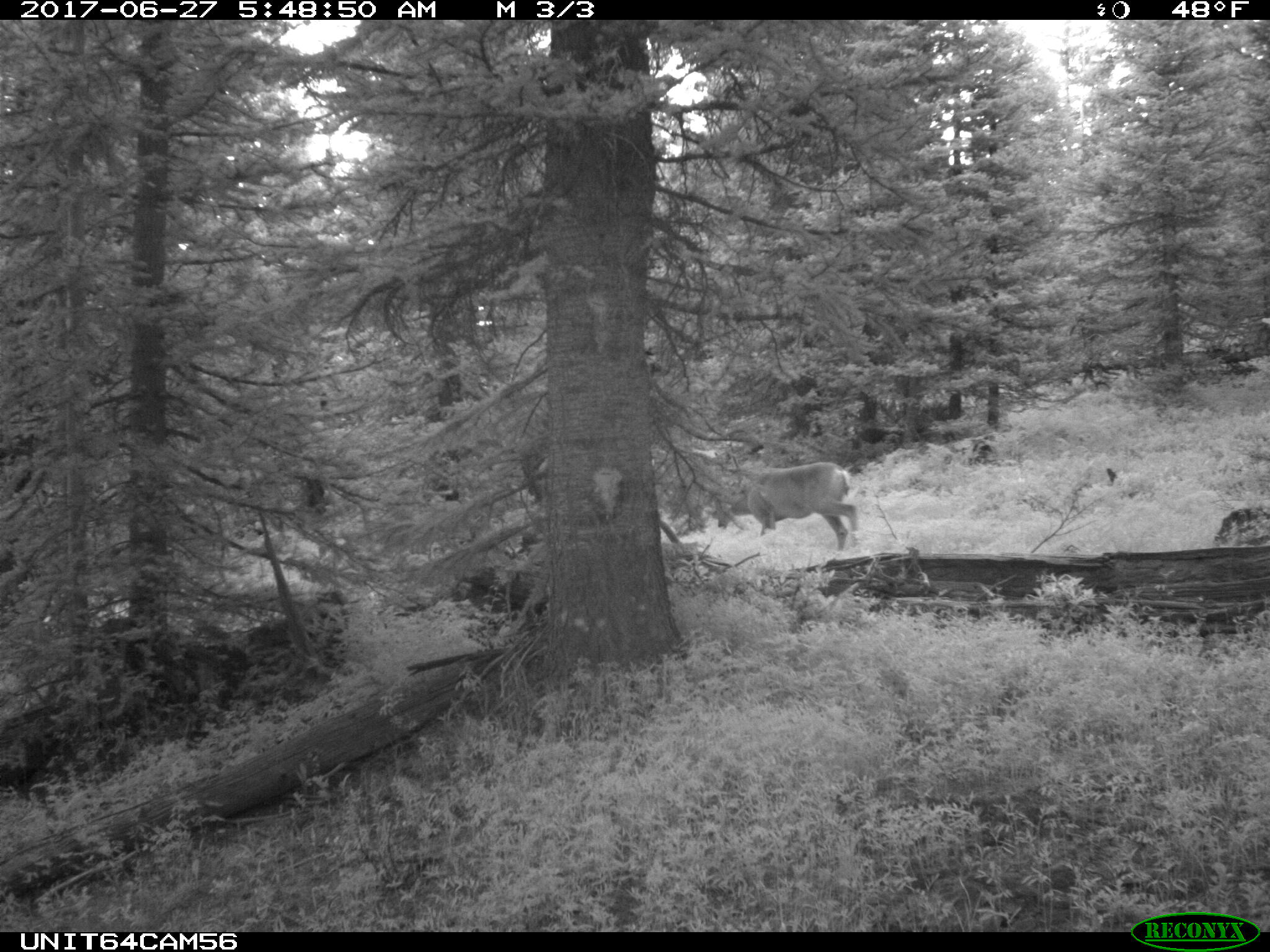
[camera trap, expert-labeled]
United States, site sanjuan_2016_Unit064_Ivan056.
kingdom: Animalia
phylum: Chordata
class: Mammalia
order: Artiodactyla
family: Cervidae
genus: Odocoileus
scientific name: Odocoileus hemionus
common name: mule deer